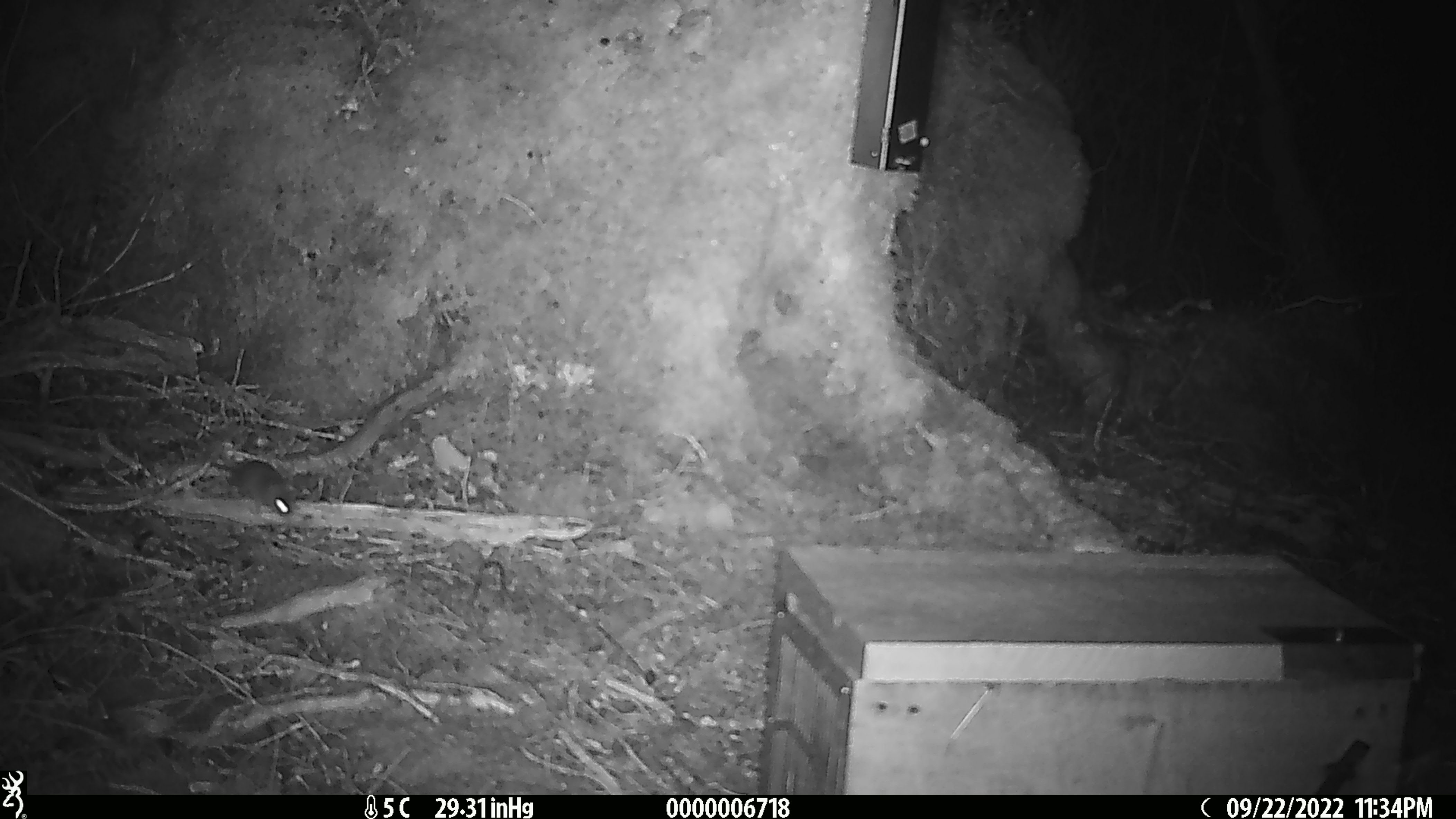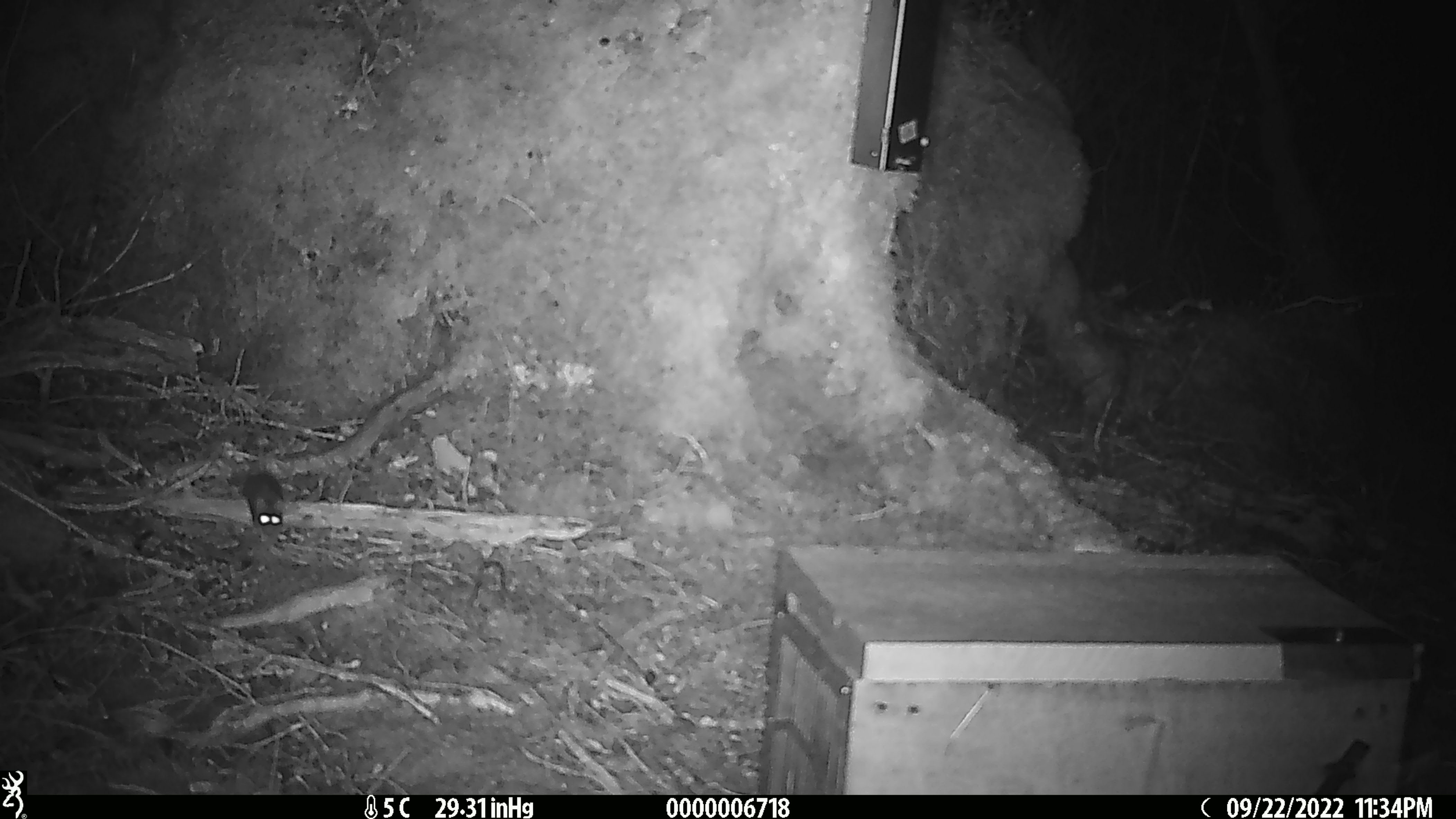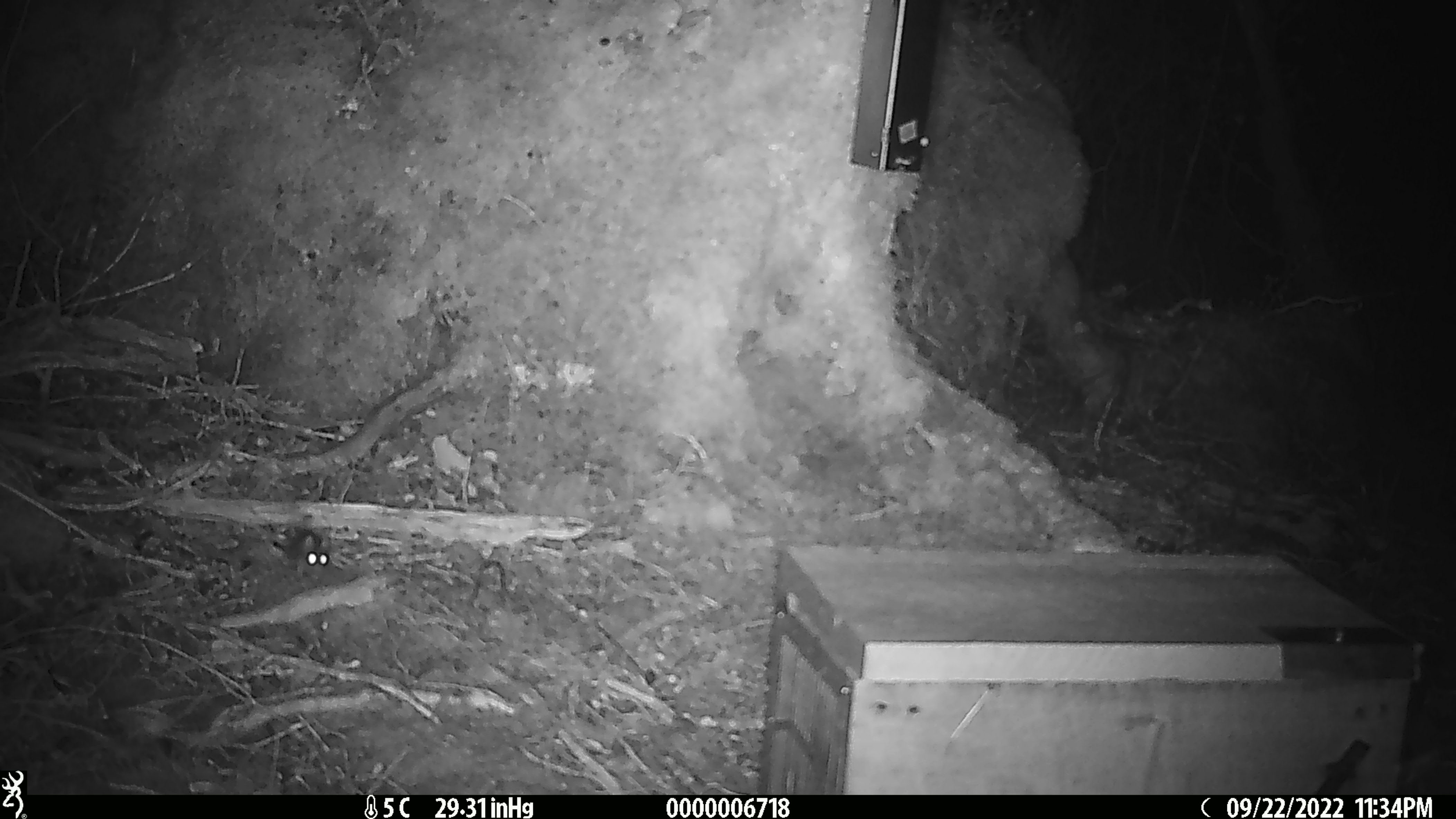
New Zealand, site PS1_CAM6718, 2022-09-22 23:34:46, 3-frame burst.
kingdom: Animalia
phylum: Chordata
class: Mammalia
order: Rodentia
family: Muridae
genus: Mus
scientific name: Mus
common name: mouse